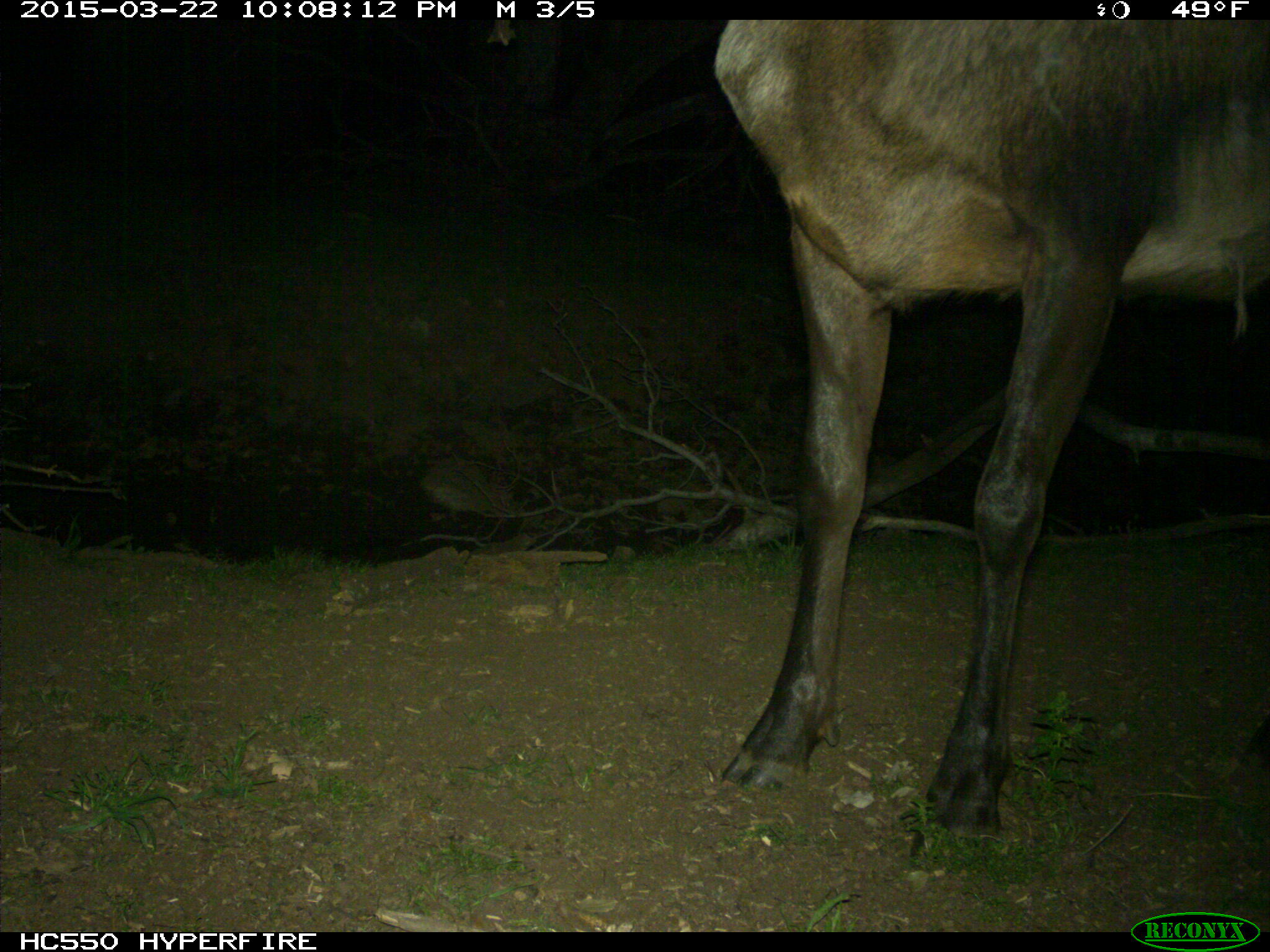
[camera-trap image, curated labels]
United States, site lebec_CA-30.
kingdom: Animalia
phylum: Chordata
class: Mammalia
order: Artiodactyla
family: Cervidae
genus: Cervus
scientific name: Cervus canadensis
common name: elk